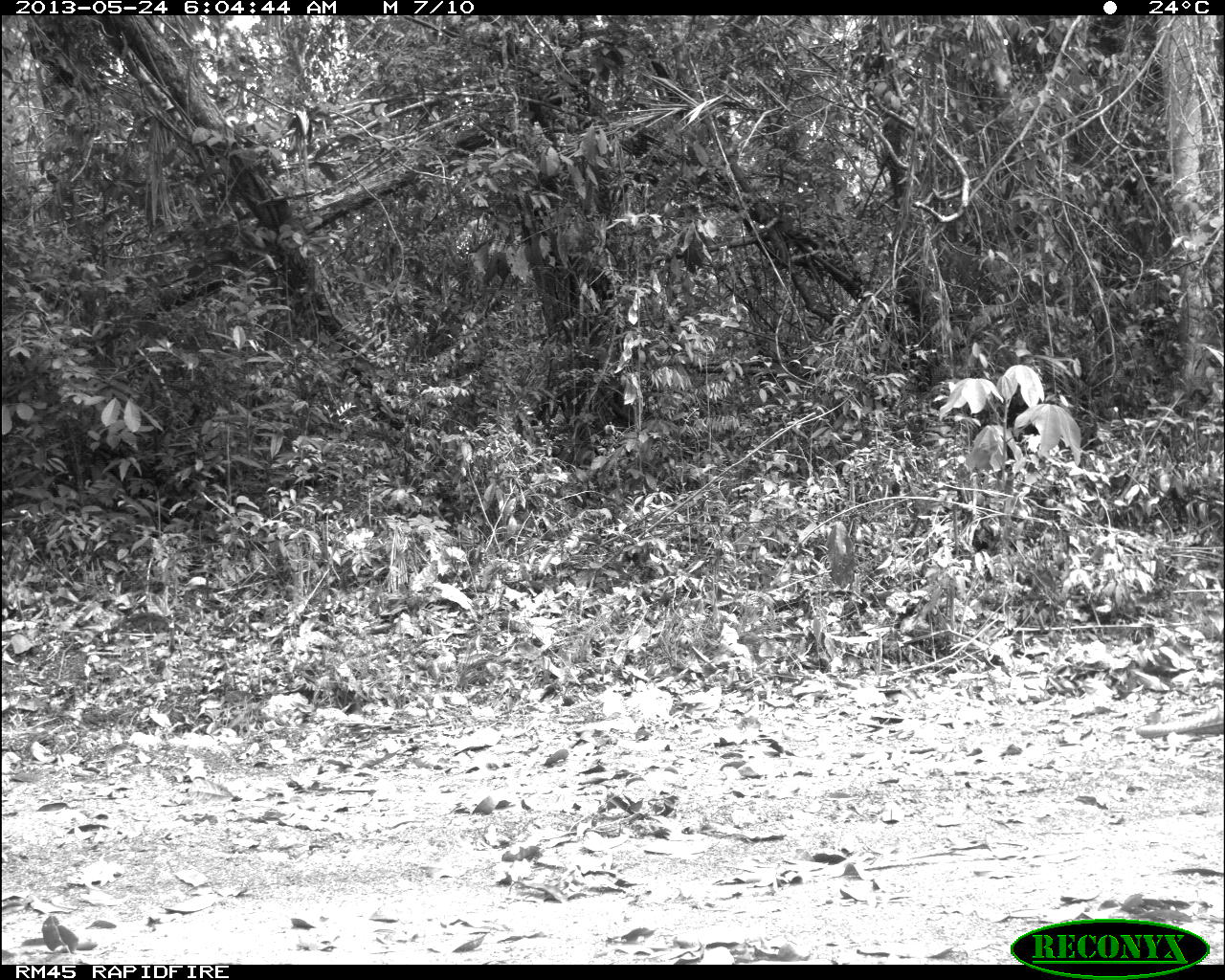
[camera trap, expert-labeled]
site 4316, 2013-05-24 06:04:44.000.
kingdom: Animalia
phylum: Chordata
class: Mammalia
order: Carnivora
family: Felidae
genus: Panthera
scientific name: Panthera onca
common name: jaguar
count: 1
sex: female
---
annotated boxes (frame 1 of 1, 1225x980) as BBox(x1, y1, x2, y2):
panthera onca: BBox(1134, 703, 1224, 738)